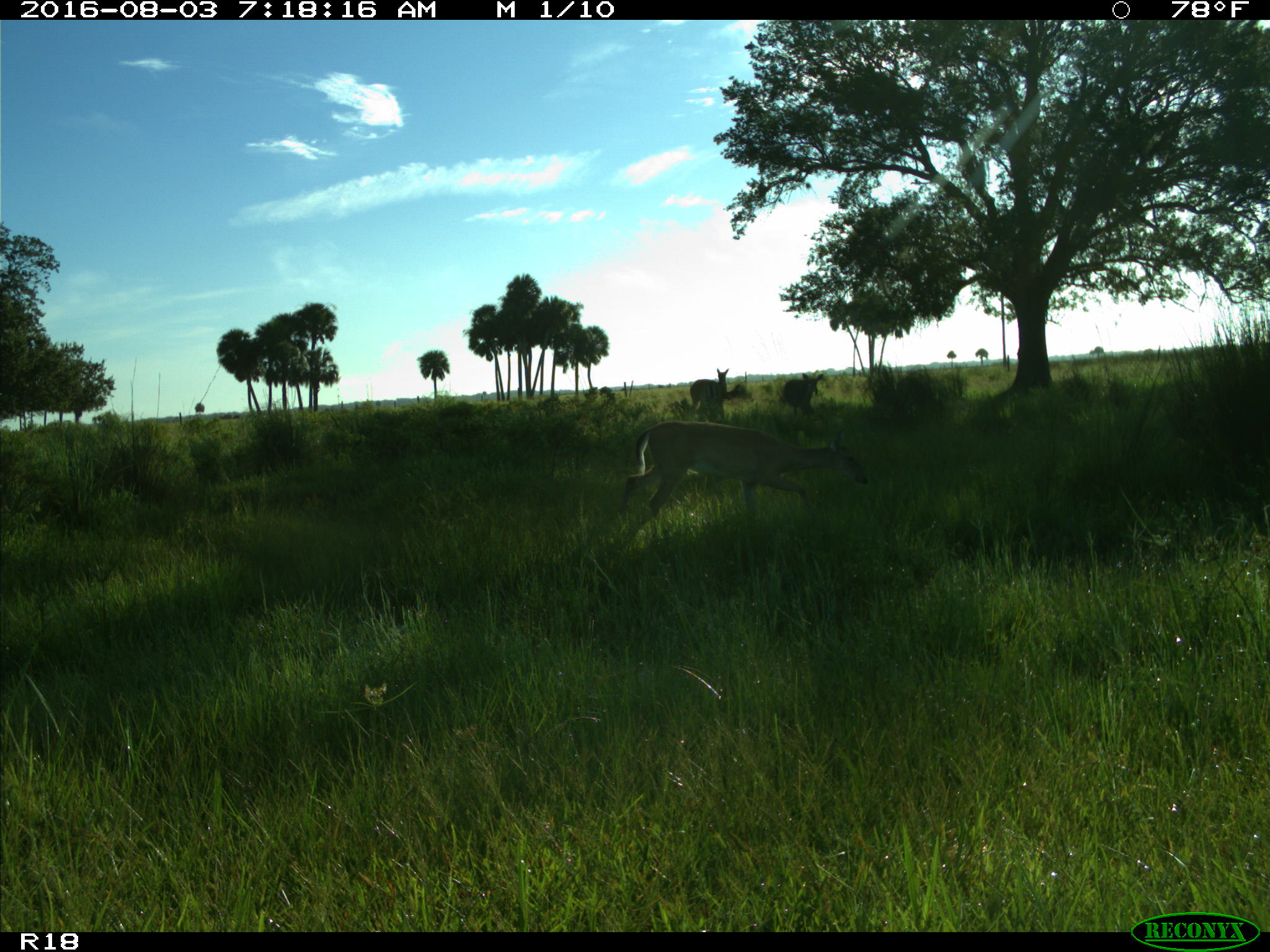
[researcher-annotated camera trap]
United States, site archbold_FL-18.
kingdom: Animalia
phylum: Chordata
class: Mammalia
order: Artiodactyla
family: Cervidae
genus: Odocoileus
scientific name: Odocoileus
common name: deer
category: unidentified deer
Unidentified deer (deer) (Odocoileus).